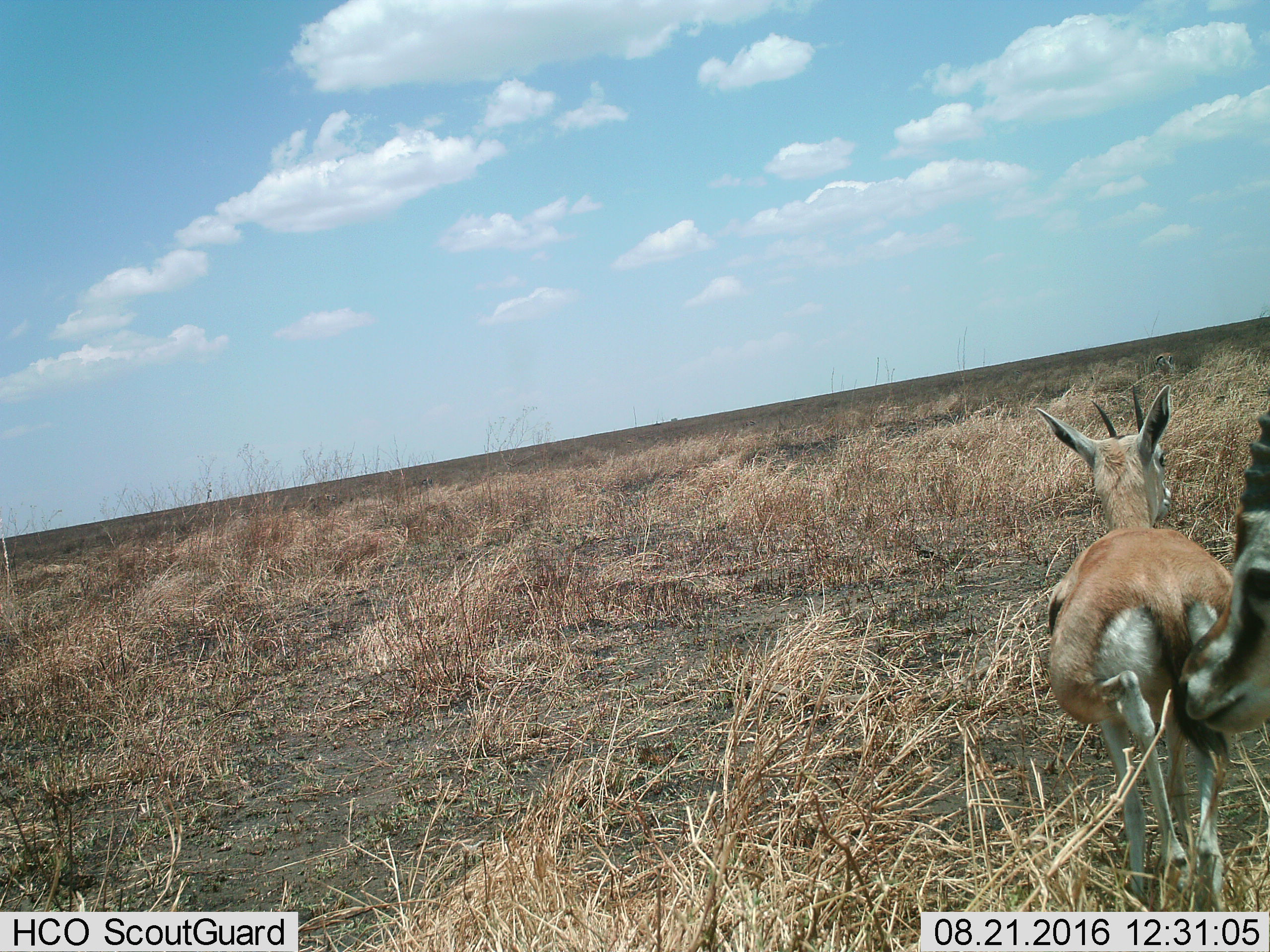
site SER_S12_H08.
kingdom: Animalia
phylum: Chordata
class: Mammalia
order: Artiodactyla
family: Bovidae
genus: Eudorcas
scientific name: Eudorcas thomsonii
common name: thomson's gazelle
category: gazellethomsons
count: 2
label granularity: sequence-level